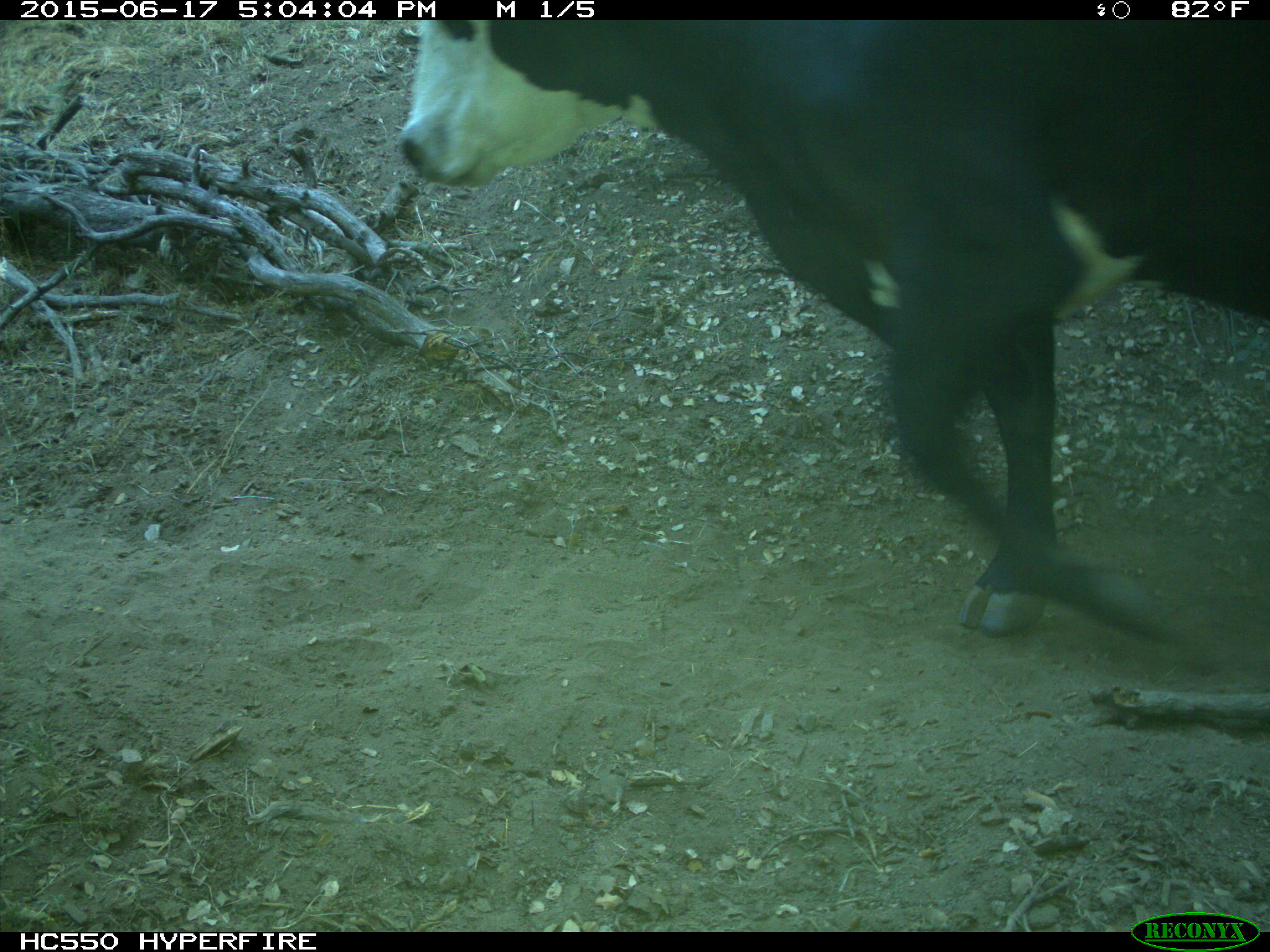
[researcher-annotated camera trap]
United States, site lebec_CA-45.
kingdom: Animalia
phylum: Chordata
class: Mammalia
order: Artiodactyla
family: Bovidae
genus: Bos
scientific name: Bos taurus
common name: domestic cow